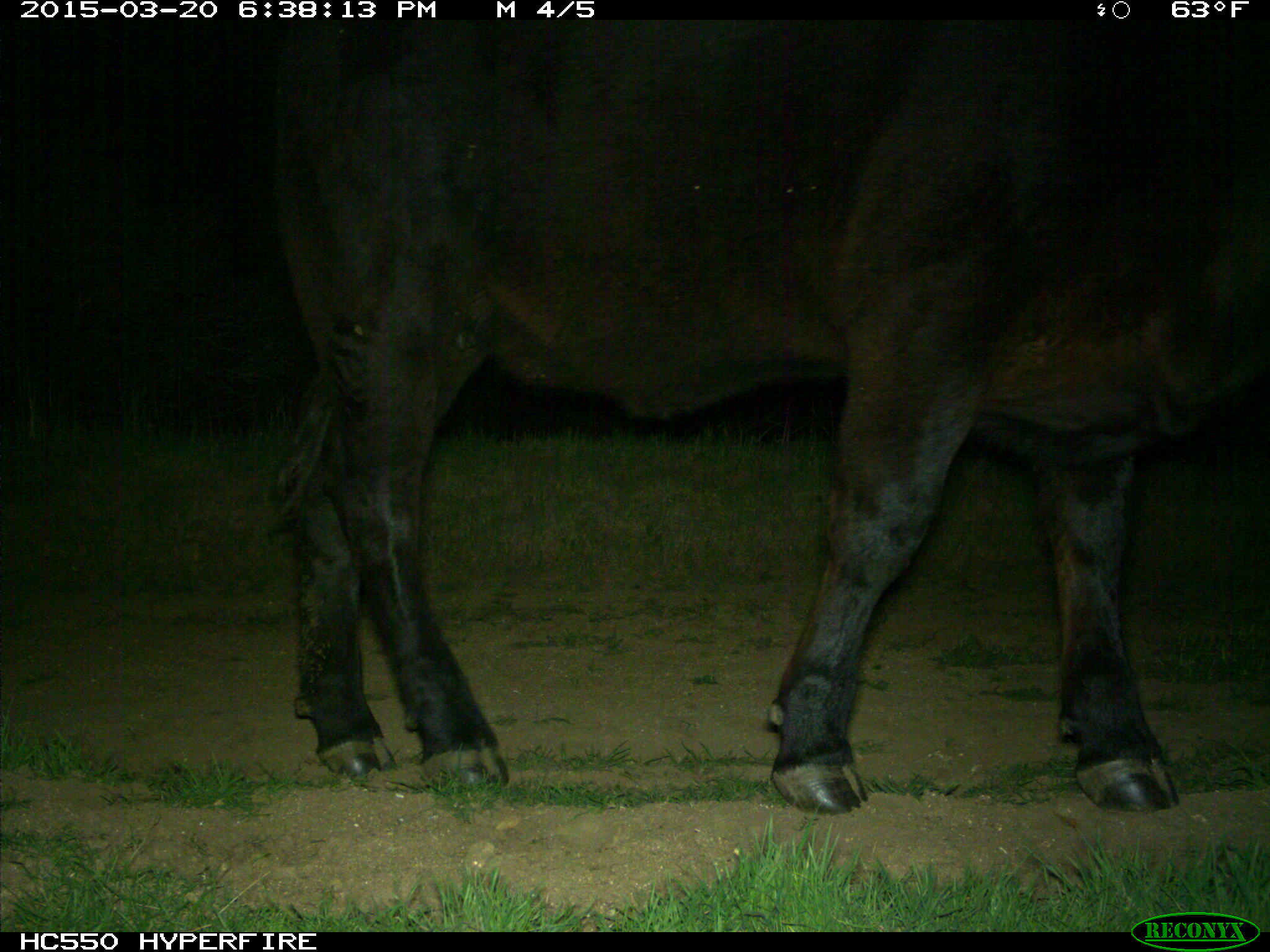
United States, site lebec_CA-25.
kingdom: Animalia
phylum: Chordata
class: Mammalia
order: Artiodactyla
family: Bovidae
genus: Bos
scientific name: Bos taurus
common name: domestic cow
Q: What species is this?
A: Bos taurus (domestic cow).